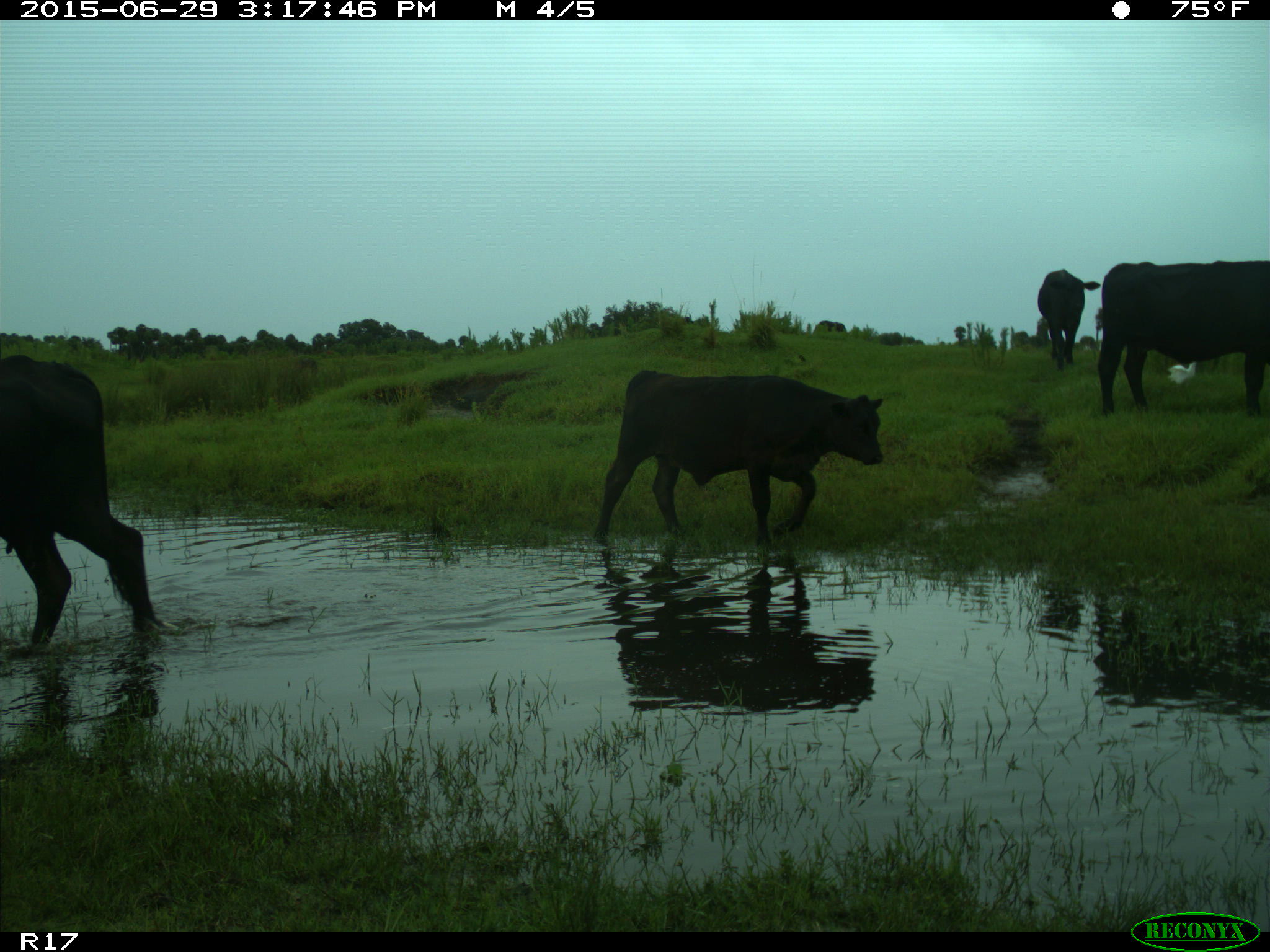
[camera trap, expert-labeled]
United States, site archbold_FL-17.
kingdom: Animalia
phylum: Chordata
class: Mammalia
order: Artiodactyla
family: Bovidae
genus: Bos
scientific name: Bos taurus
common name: domestic cow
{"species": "Bos taurus (domestic cow)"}